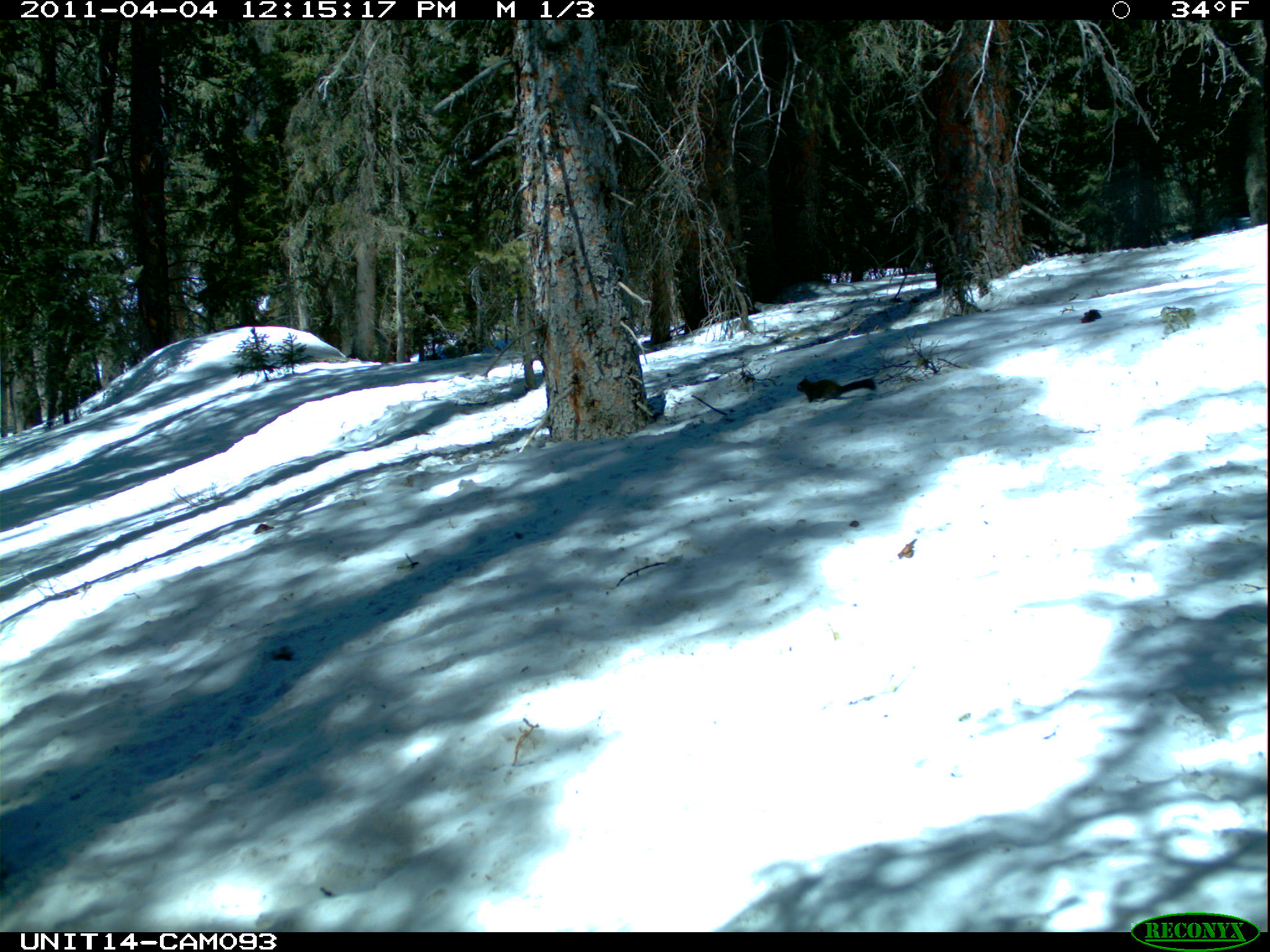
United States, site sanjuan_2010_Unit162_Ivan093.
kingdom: Animalia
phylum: Chordata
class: Mammalia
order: Rodentia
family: Sciuridae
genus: Tamiasciurus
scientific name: Tamiasciurus hudsonicus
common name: american red squirrel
Tamiasciurus hudsonicus (american red squirrel).